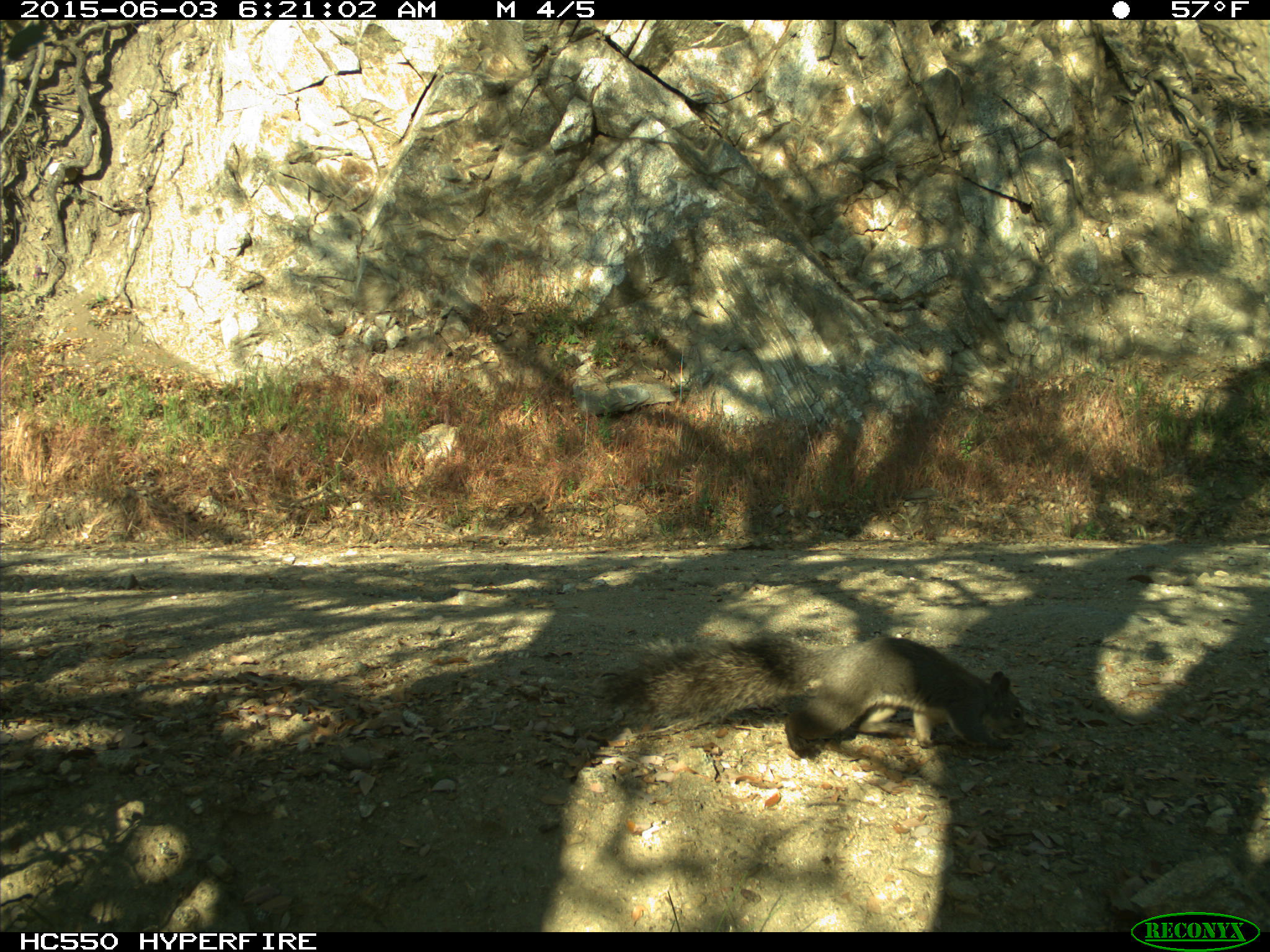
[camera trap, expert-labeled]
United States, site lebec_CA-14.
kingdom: Animalia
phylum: Chordata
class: Mammalia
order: Rodentia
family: Sciuridae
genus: Sciurus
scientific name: Sciurus carolinensis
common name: eastern gray squirrel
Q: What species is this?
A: Sciurus carolinensis (eastern gray squirrel).